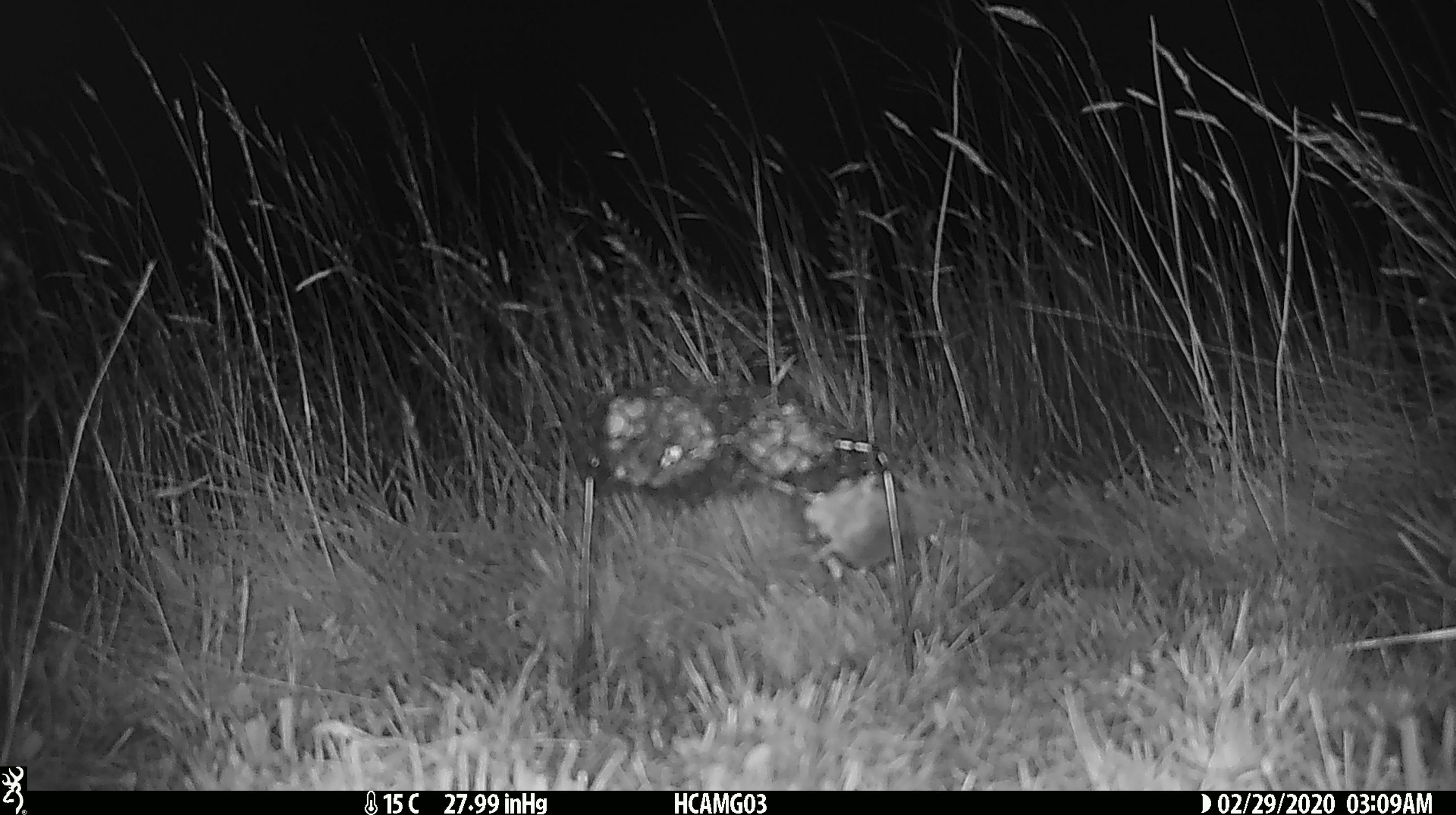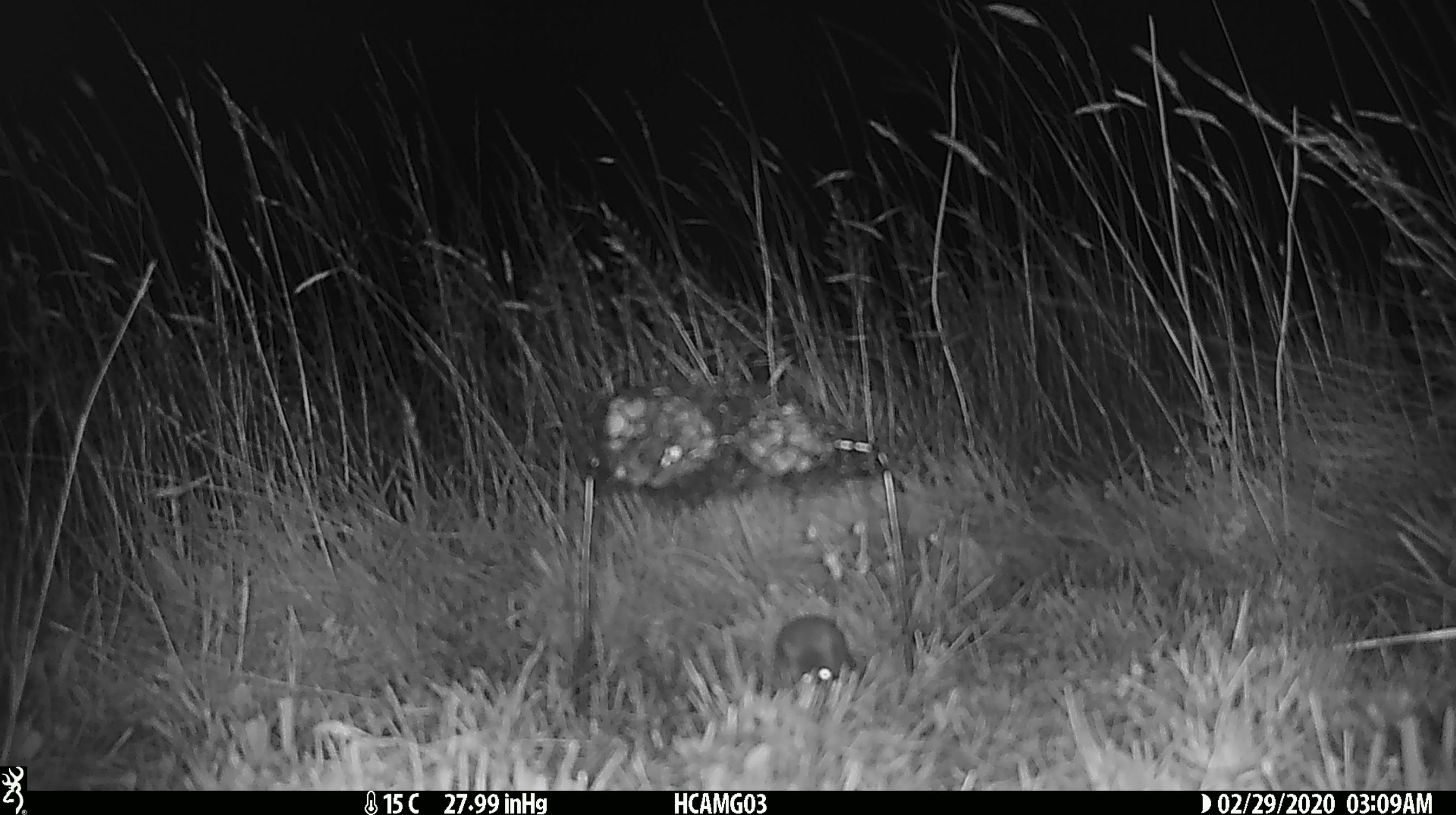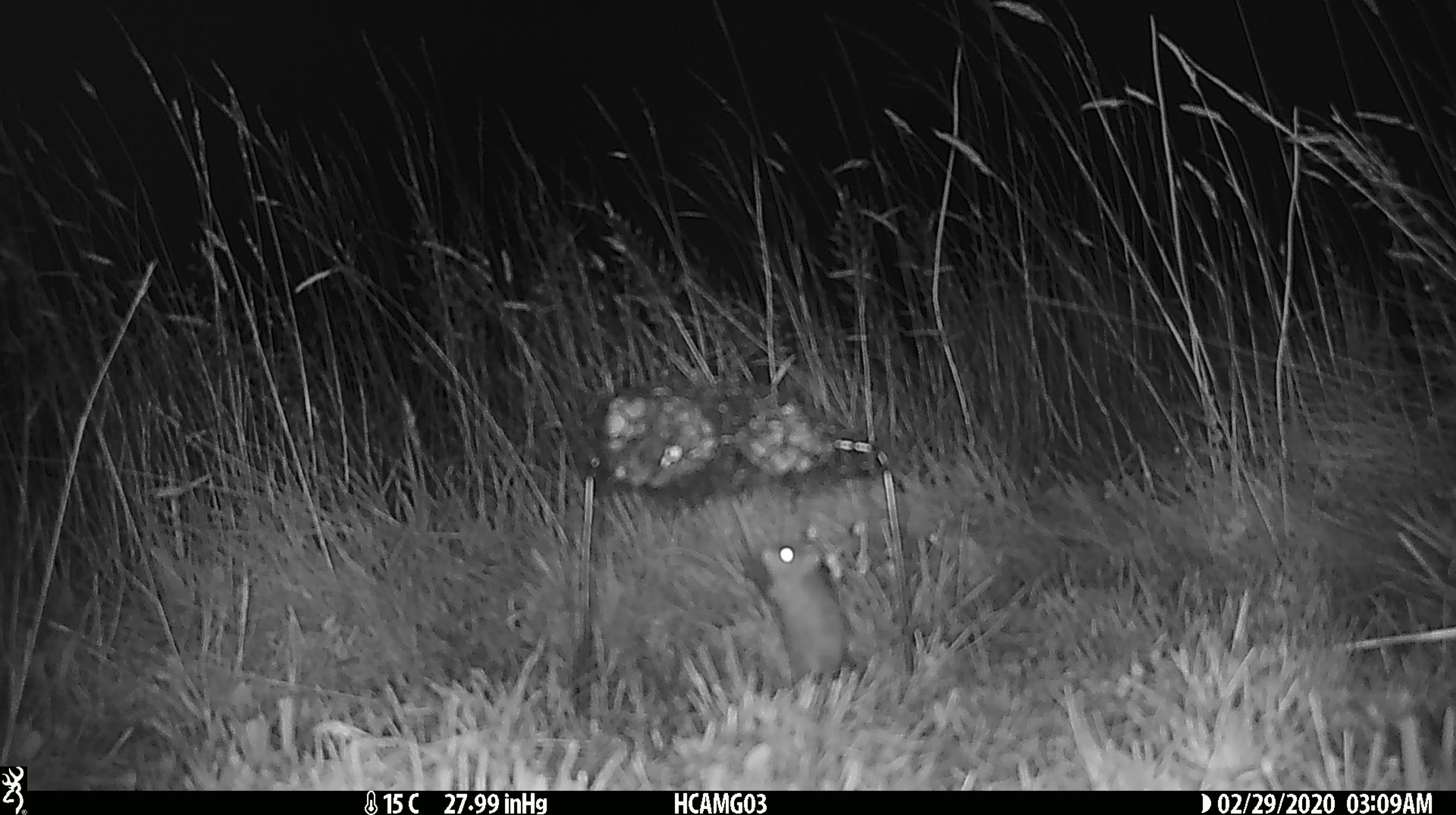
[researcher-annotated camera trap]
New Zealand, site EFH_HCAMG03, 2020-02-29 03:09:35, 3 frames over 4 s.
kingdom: Animalia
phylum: Chordata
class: Mammalia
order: Rodentia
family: Muridae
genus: Mus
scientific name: Mus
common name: mouse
Mouse (Mus).